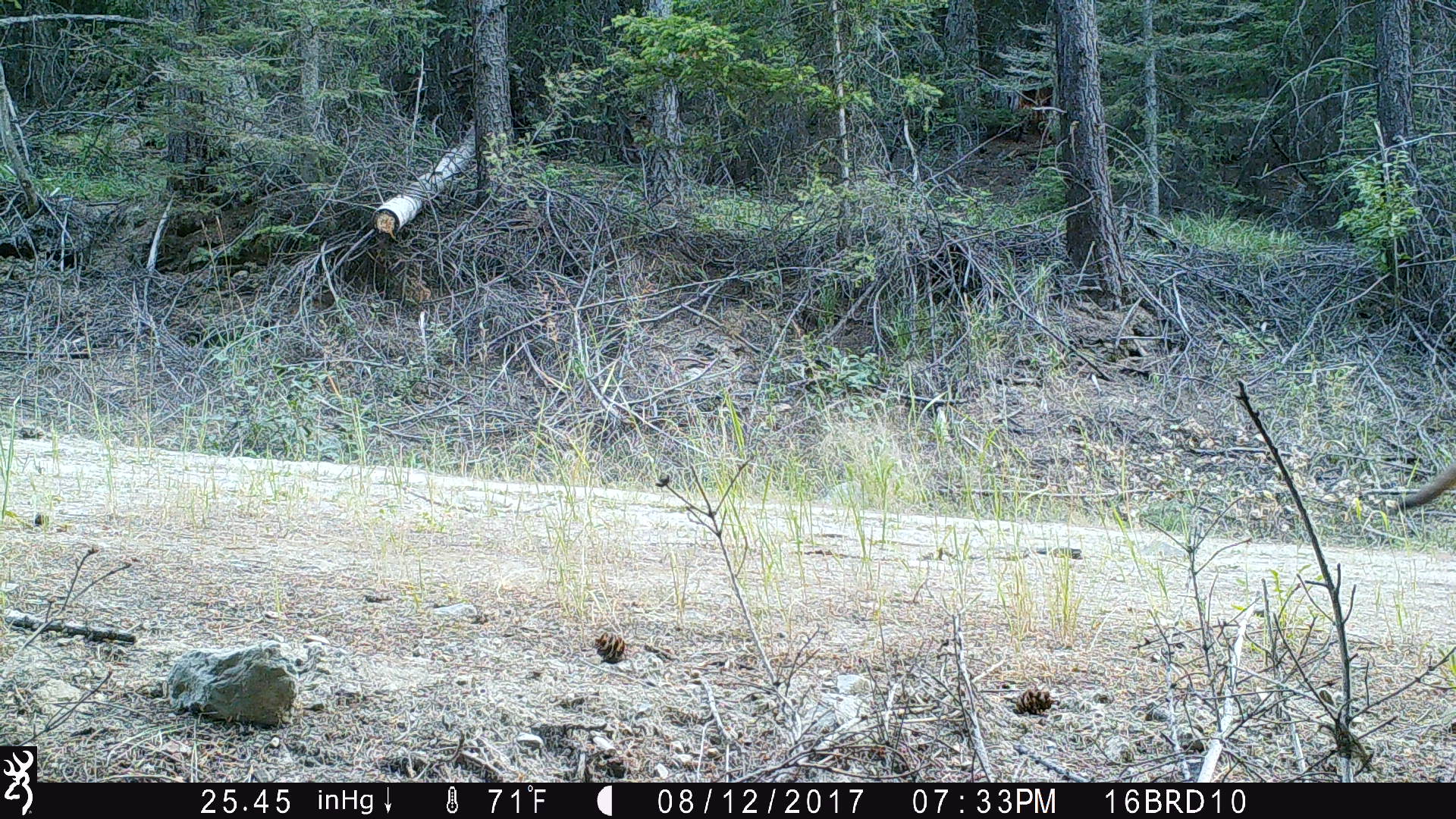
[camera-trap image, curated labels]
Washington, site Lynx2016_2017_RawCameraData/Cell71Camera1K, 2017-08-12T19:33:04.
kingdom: Animalia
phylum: Chordata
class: Mammalia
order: Carnivora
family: Canidae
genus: Canis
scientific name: Canis latrans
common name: coyote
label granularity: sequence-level